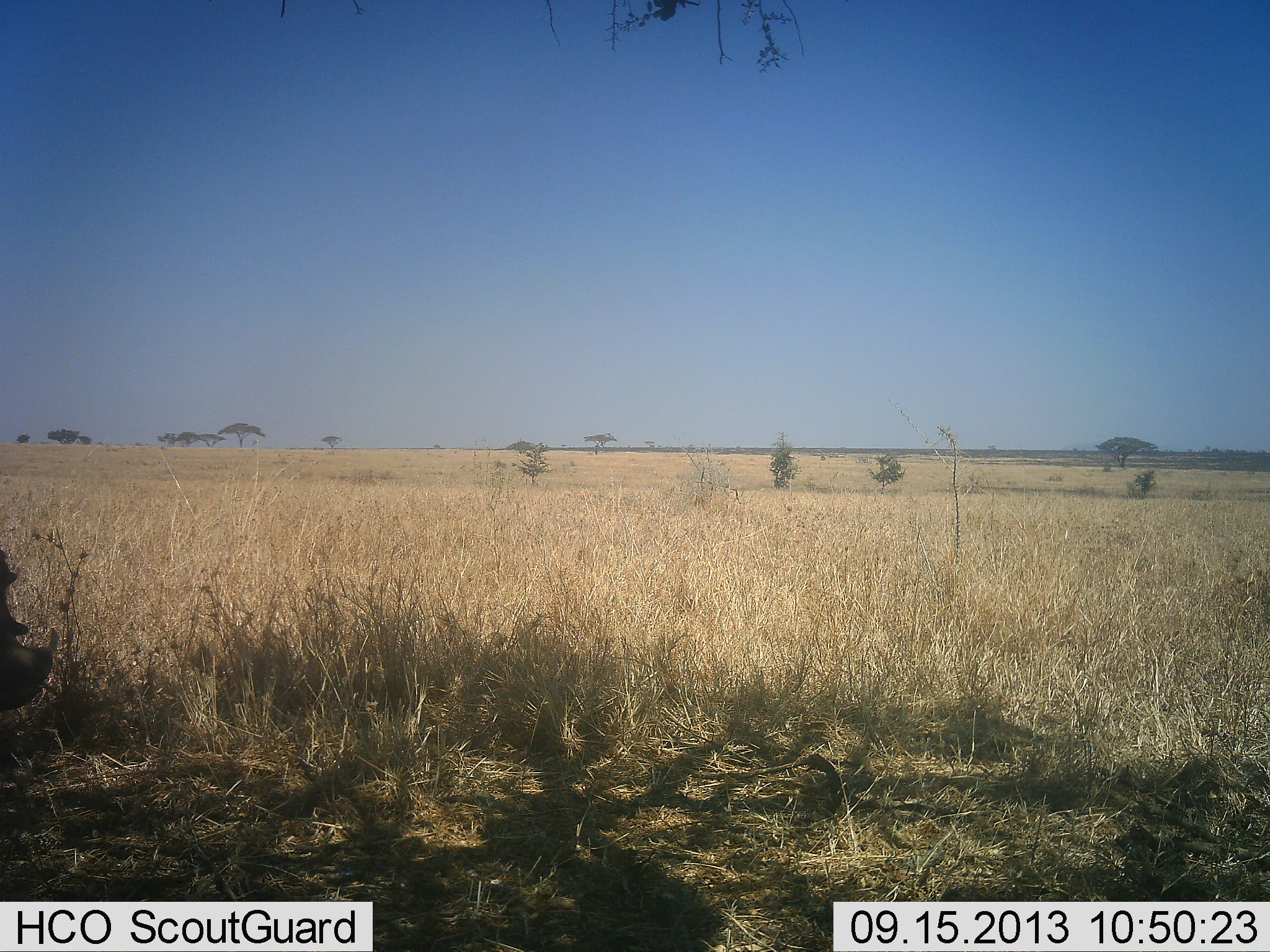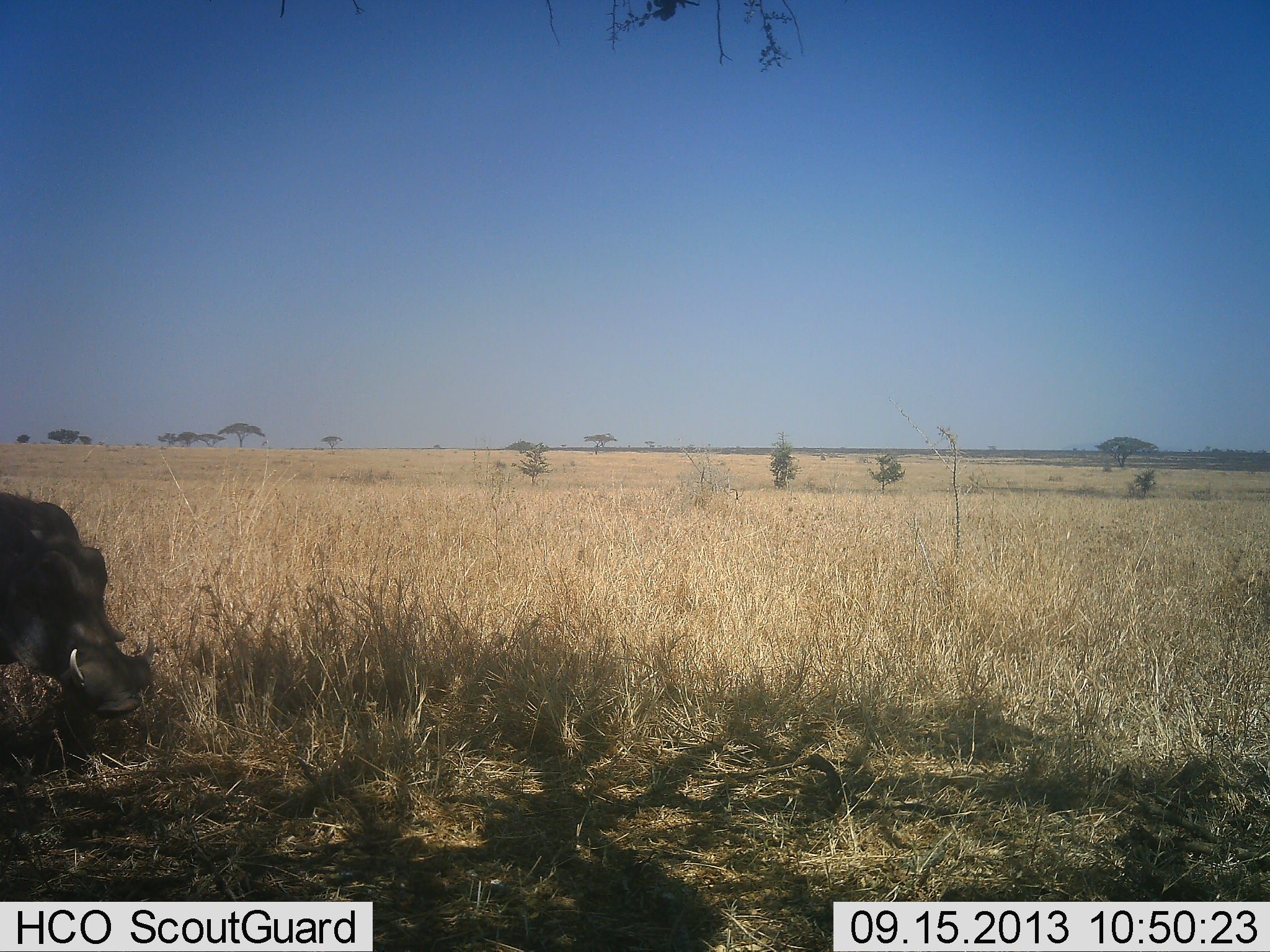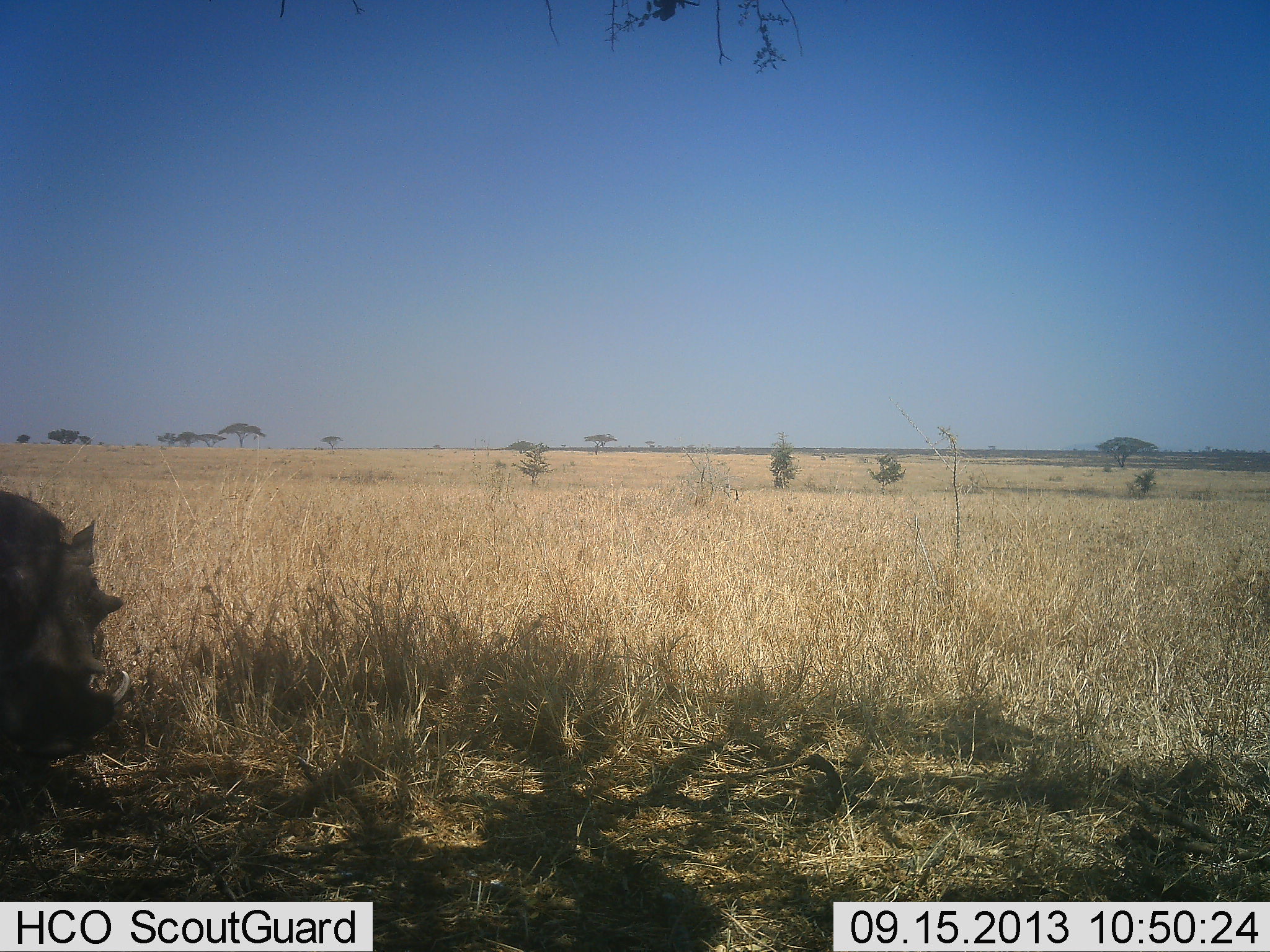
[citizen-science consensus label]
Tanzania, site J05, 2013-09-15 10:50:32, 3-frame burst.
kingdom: Animalia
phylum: Chordata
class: Mammalia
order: Artiodactyla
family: Suidae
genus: Phacochoerus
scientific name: Phacochoerus africanus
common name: warthog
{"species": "warthog (Phacochoerus africanus)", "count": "1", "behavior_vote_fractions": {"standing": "19%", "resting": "0%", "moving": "81%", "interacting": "0%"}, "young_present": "0%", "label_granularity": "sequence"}